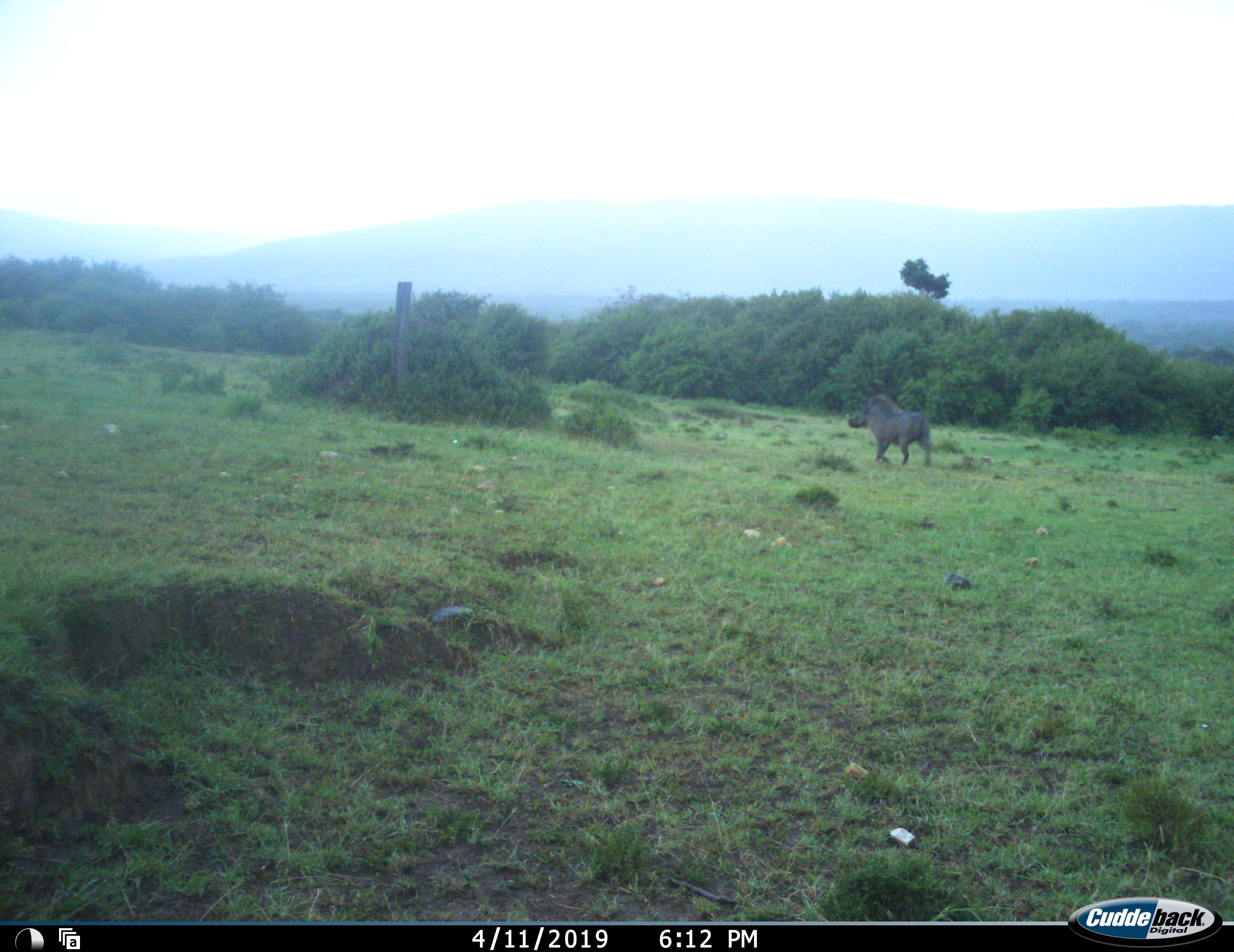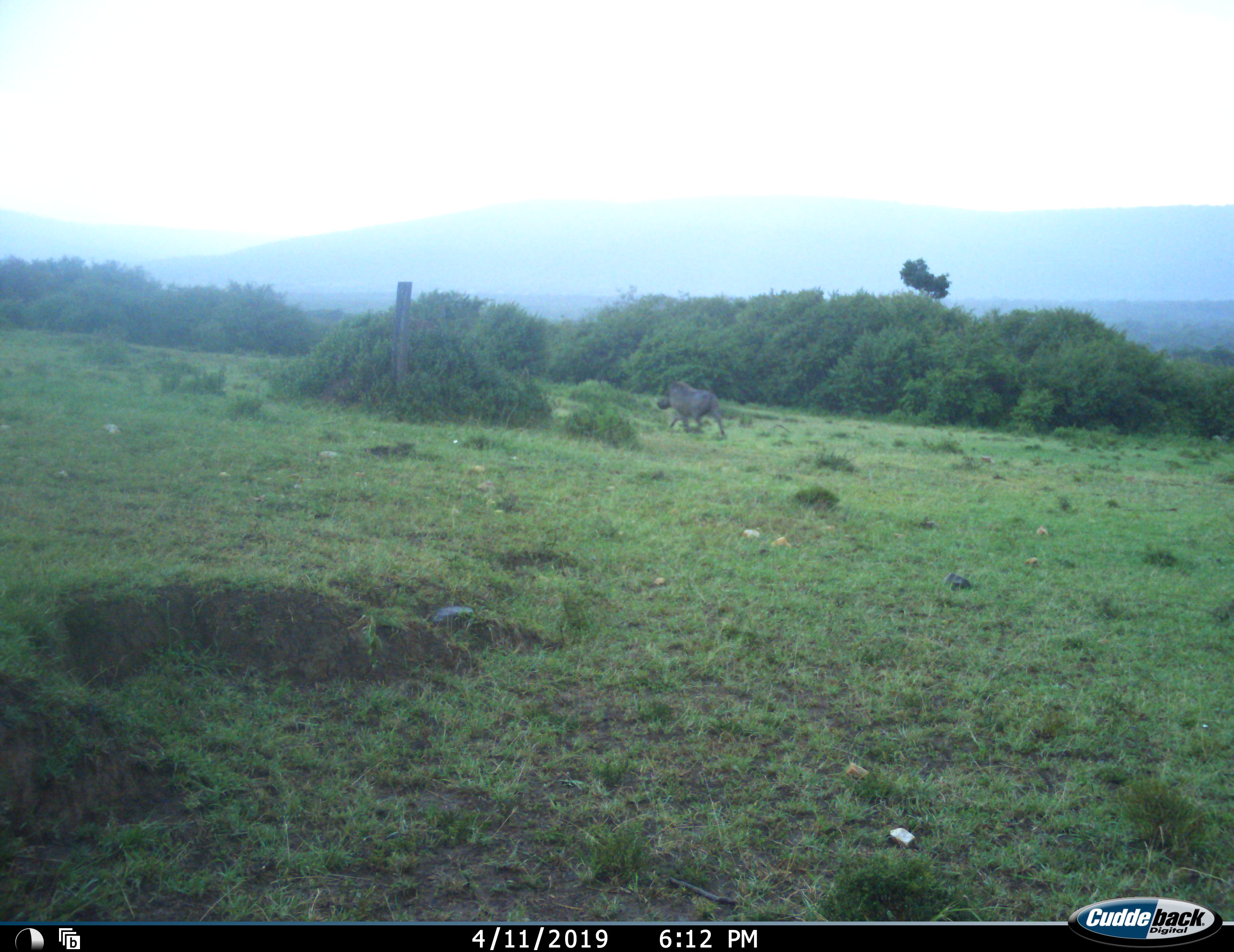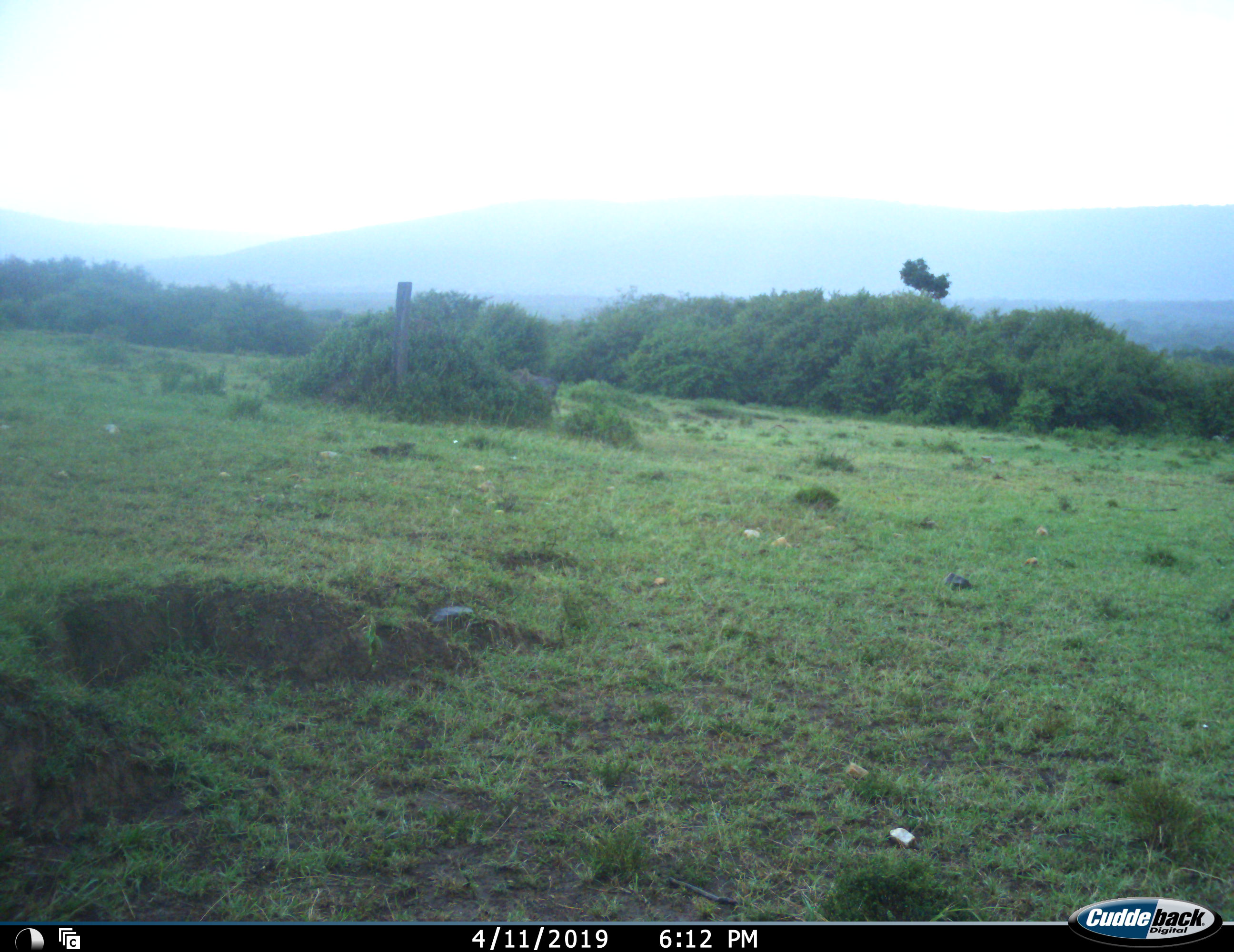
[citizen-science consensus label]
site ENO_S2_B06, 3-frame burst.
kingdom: Animalia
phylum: Chordata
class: Mammalia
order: Artiodactyla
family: Suidae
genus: Phacochoerus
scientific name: Phacochoerus africanus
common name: warthog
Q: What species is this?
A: Warthog (Phacochoerus africanus).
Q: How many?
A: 1.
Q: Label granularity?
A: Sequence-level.